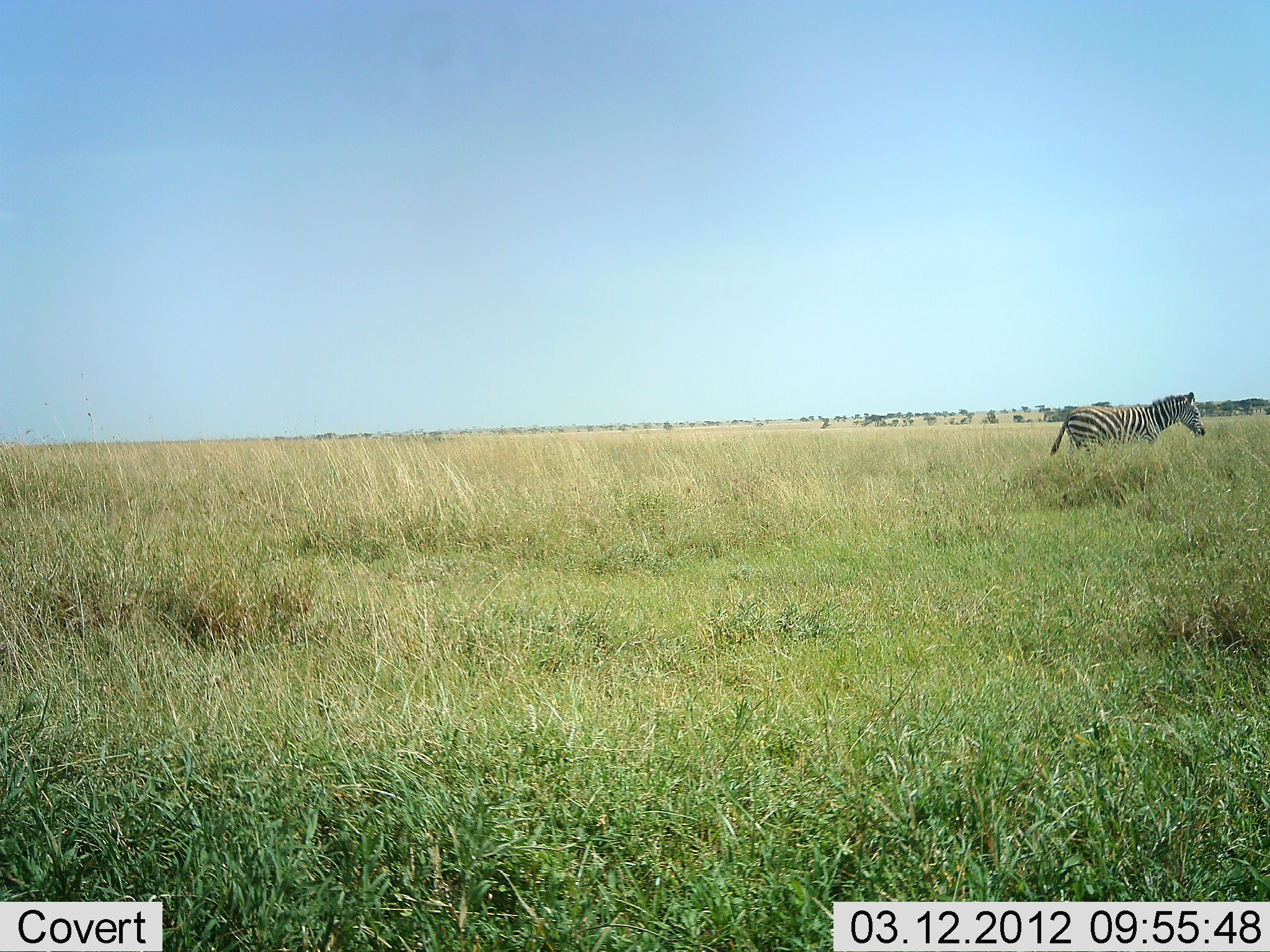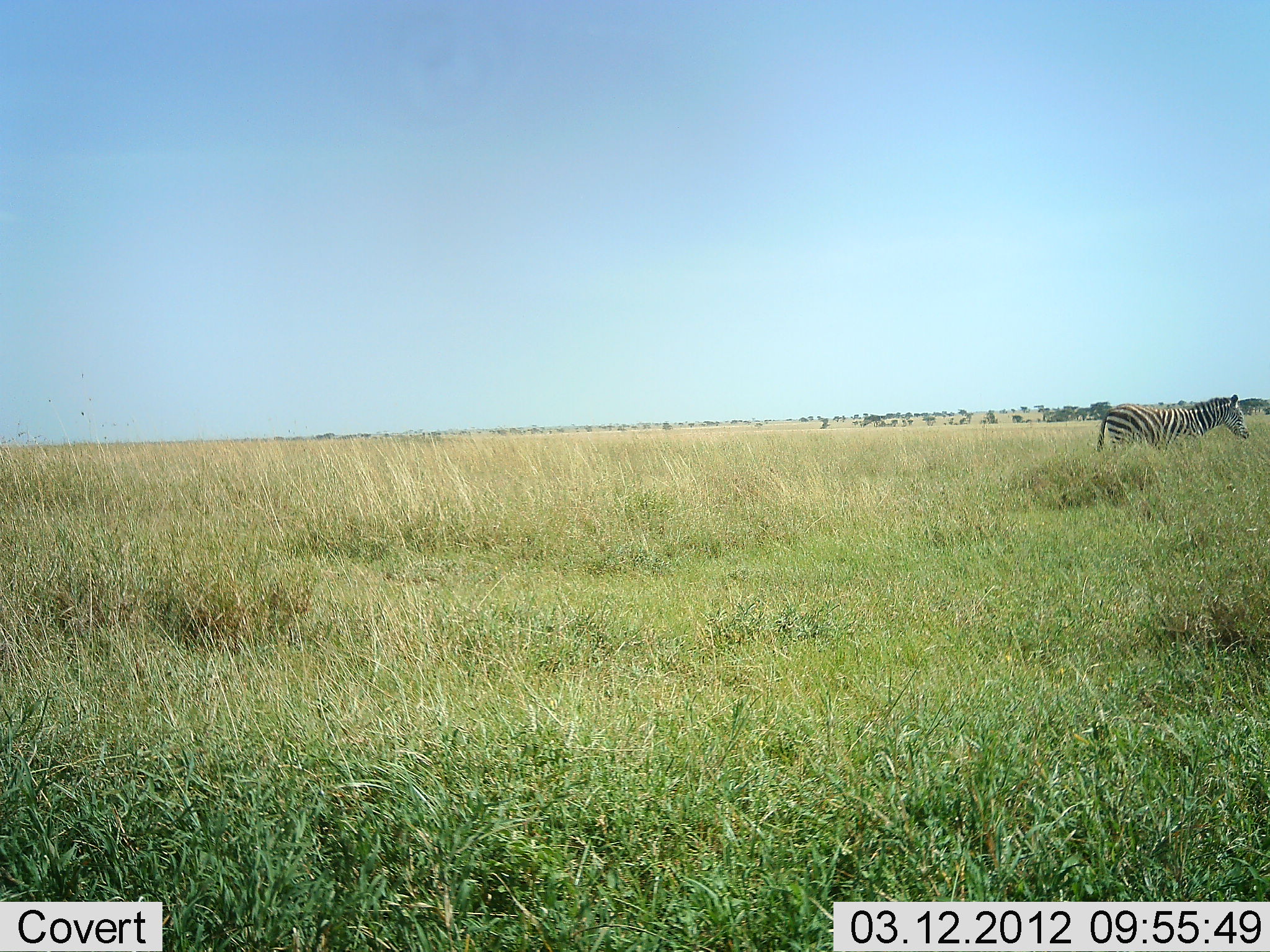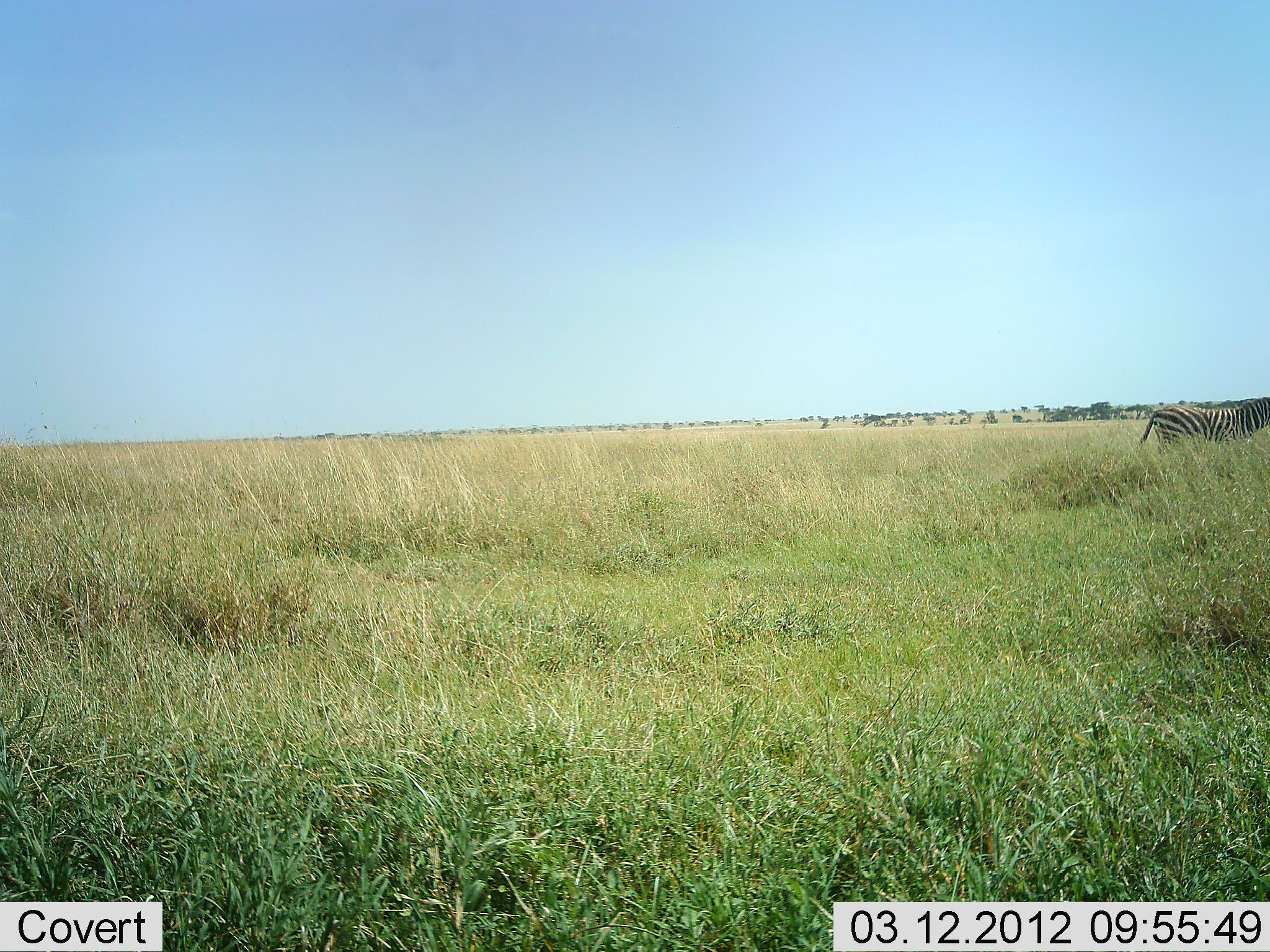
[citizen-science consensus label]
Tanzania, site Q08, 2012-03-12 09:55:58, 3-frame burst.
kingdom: Animalia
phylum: Chordata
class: Mammalia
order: Perissodactyla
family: Equidae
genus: Equus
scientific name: Equus quagga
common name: plains zebra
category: zebra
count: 1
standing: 0%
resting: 0%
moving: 100%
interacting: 0%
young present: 0%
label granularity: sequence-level